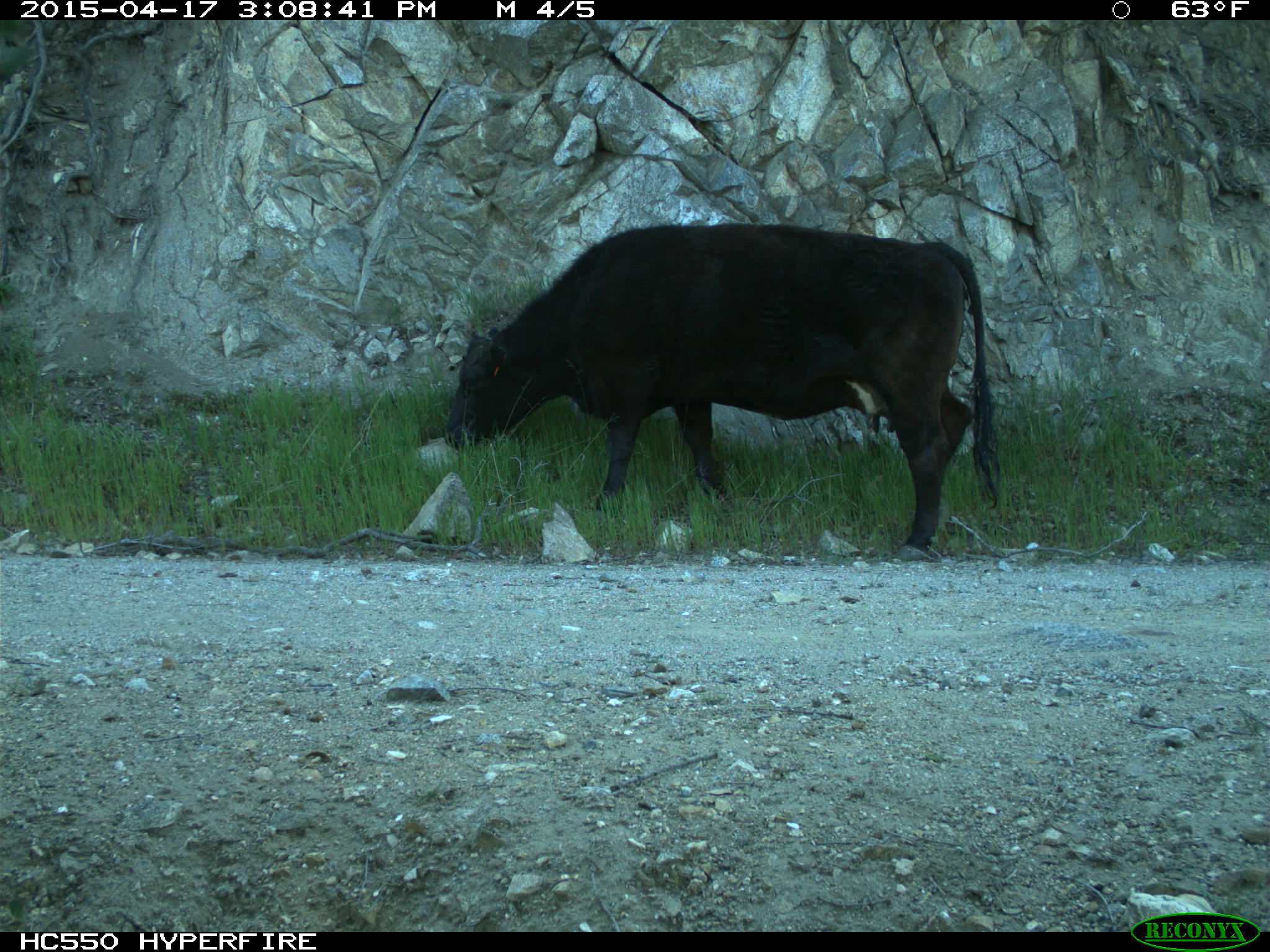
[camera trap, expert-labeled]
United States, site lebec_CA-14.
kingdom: Animalia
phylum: Chordata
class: Mammalia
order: Artiodactyla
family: Bovidae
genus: Bos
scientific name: Bos taurus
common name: domestic cow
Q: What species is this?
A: Bos taurus (domestic cow).